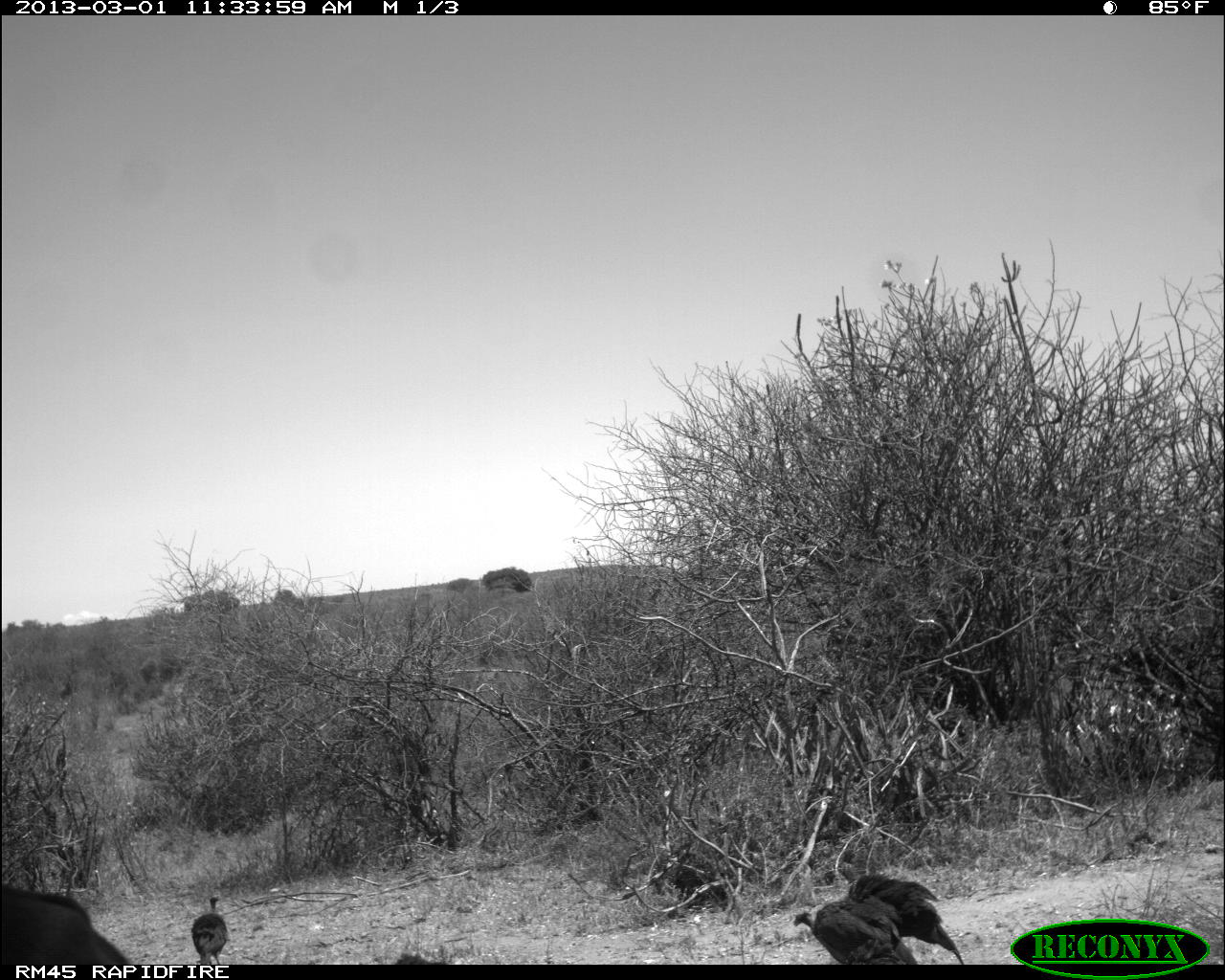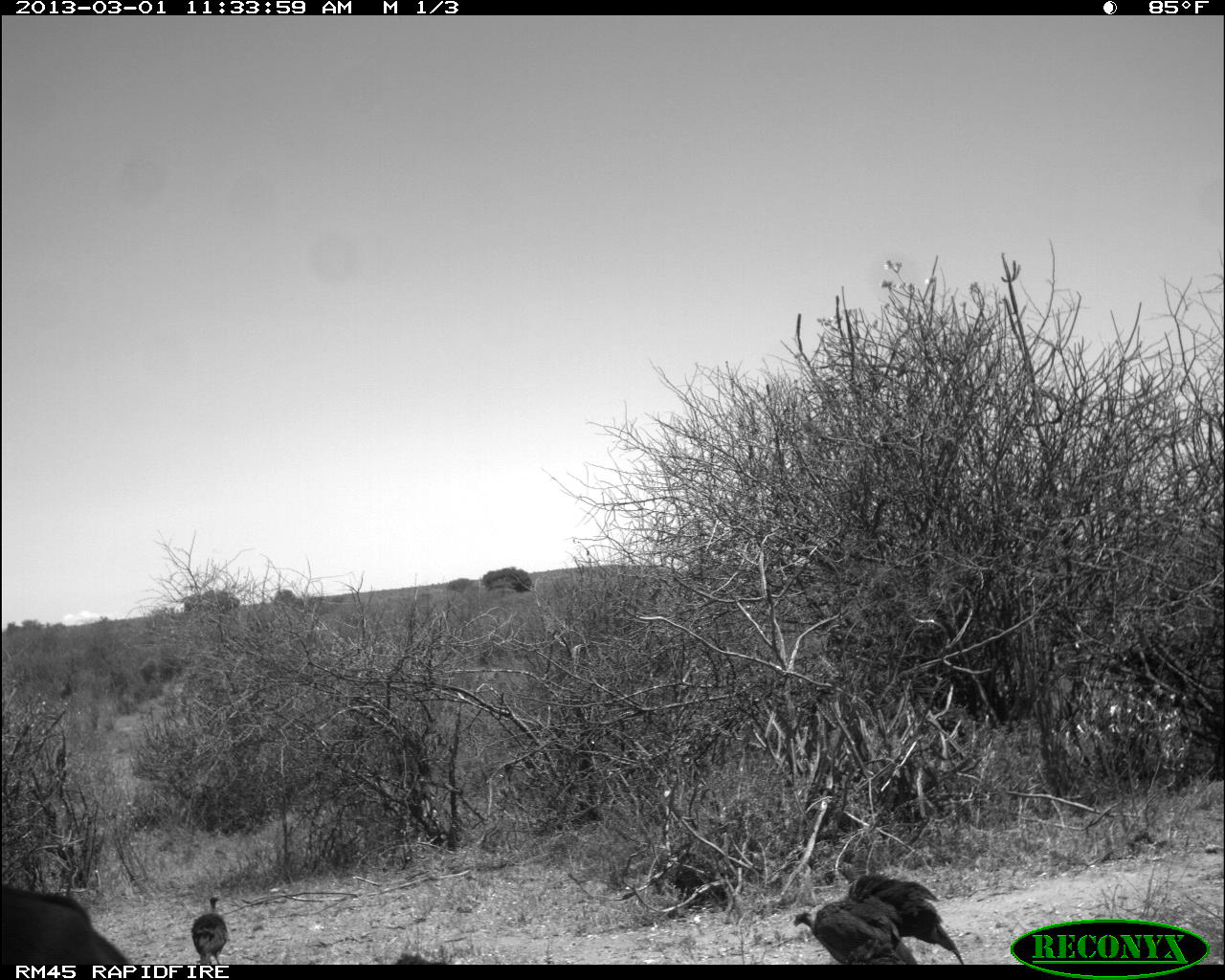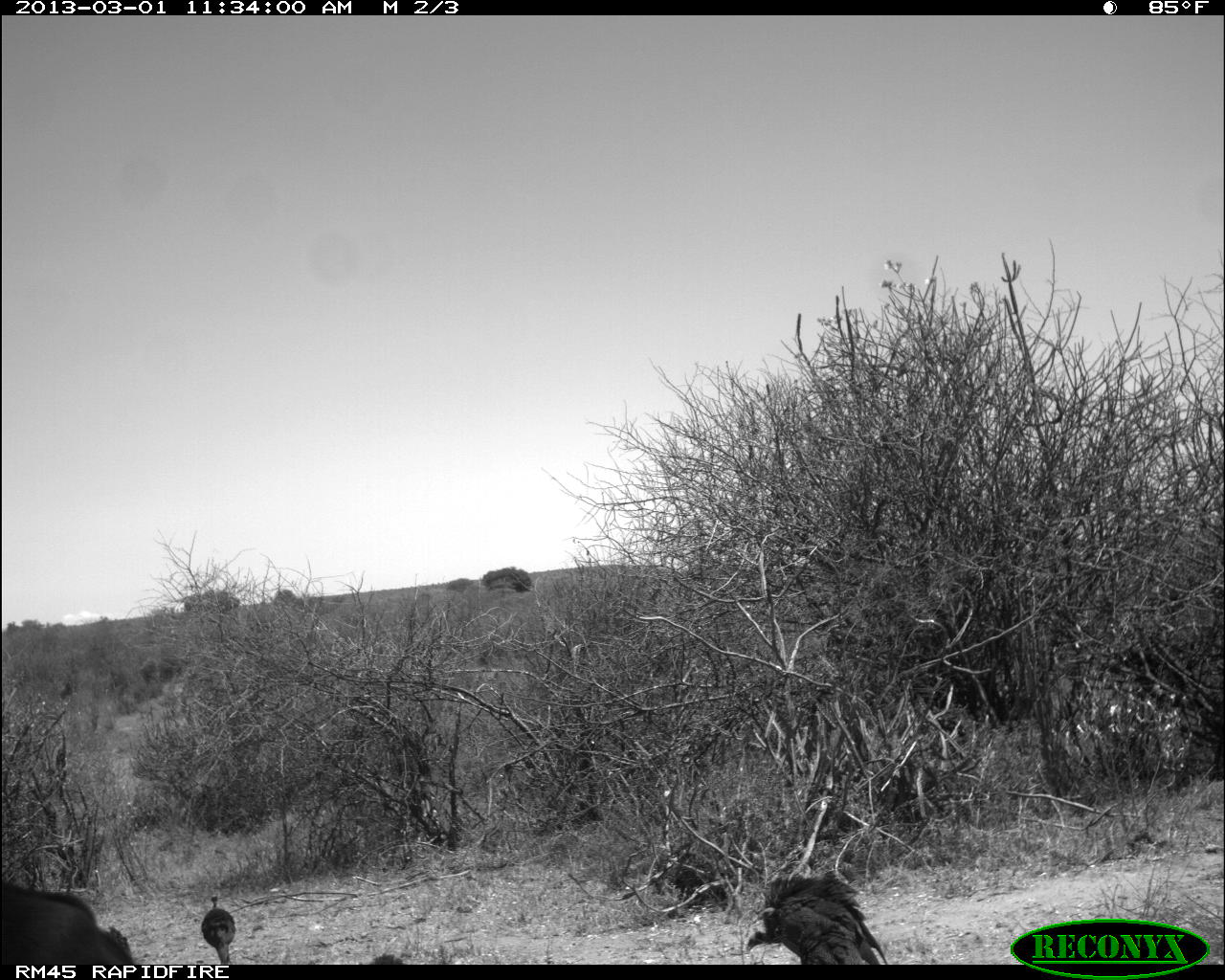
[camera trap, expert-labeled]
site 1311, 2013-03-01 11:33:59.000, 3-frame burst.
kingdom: Animalia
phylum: Chordata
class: Aves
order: Galliformes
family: Numididae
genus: Acryllium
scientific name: Acryllium vulturinum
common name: vulturine guineafowl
Acryllium vulturinum (vulturine guineafowl), count 4.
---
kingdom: Animalia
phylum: Chordata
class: Mammalia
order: Artiodactyla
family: Bovidae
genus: Aepyceros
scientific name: Aepyceros melampus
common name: impala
Aepyceros melampus (impala), count 1.